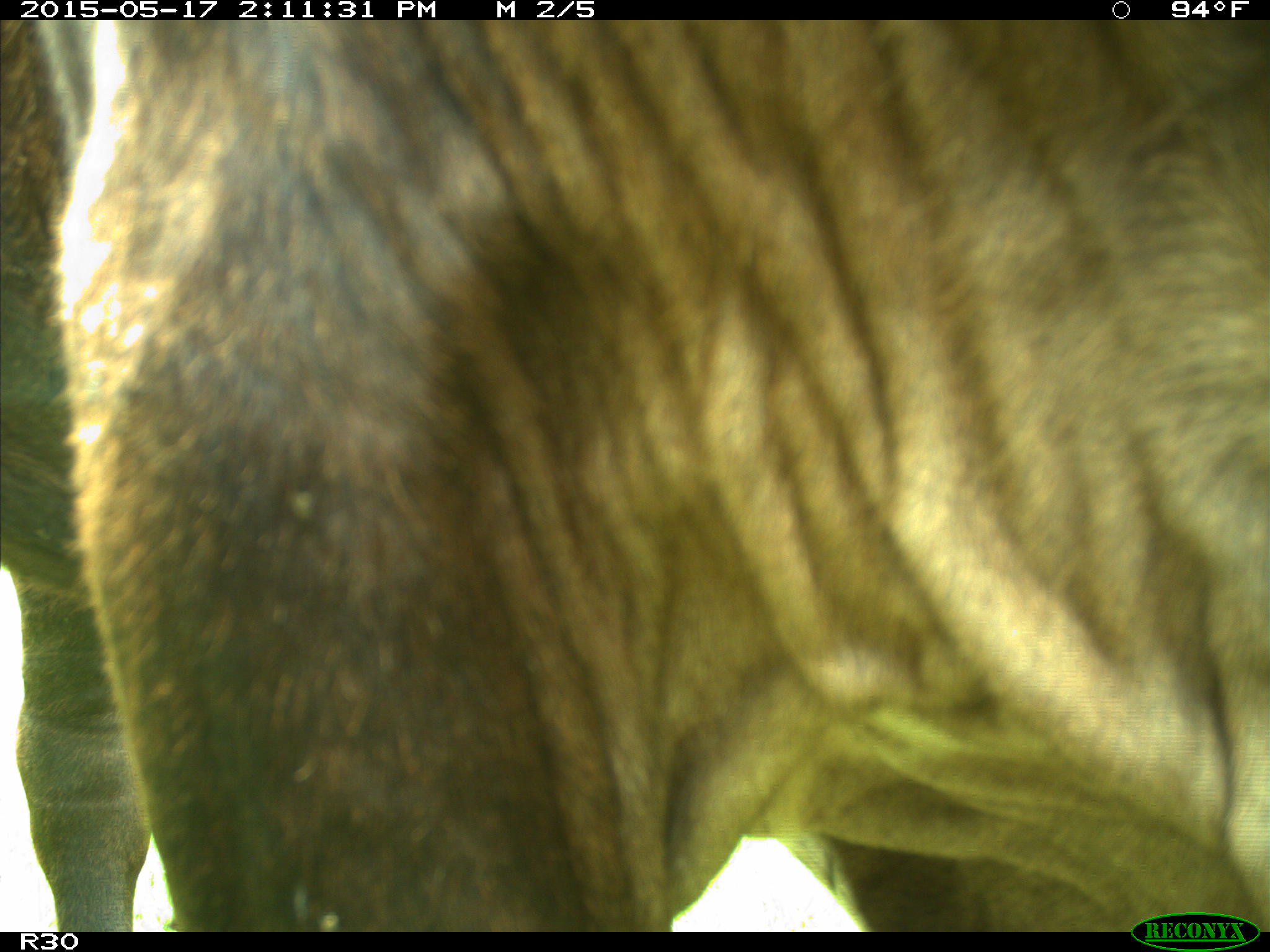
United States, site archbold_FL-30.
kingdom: Animalia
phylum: Chordata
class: Mammalia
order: Artiodactyla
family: Bovidae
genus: Bos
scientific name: Bos taurus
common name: domestic cow